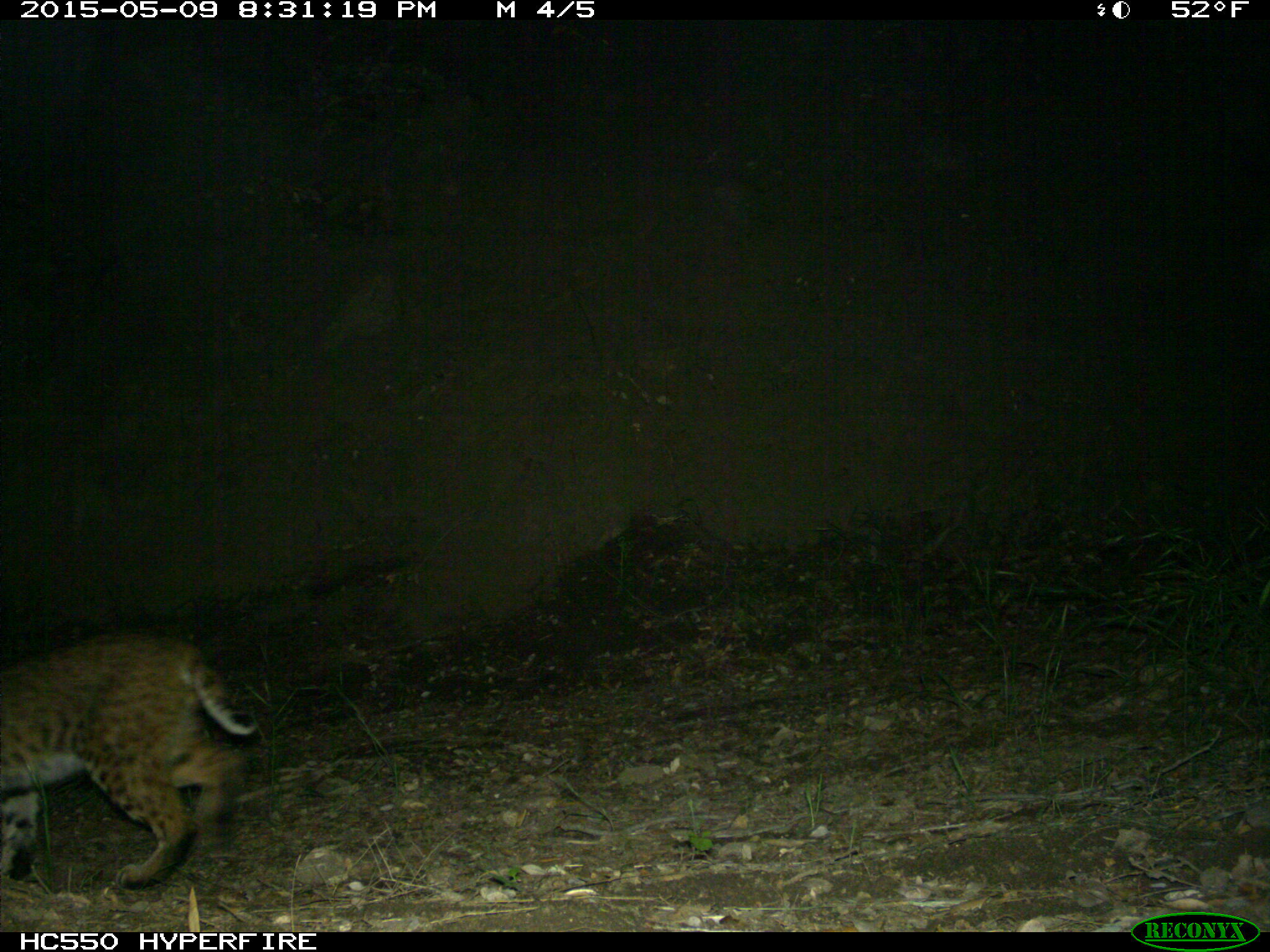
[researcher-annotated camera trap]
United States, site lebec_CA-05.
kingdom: Animalia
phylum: Chordata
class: Mammalia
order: Carnivora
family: Felidae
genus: Lynx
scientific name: Lynx rufus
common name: bobcat